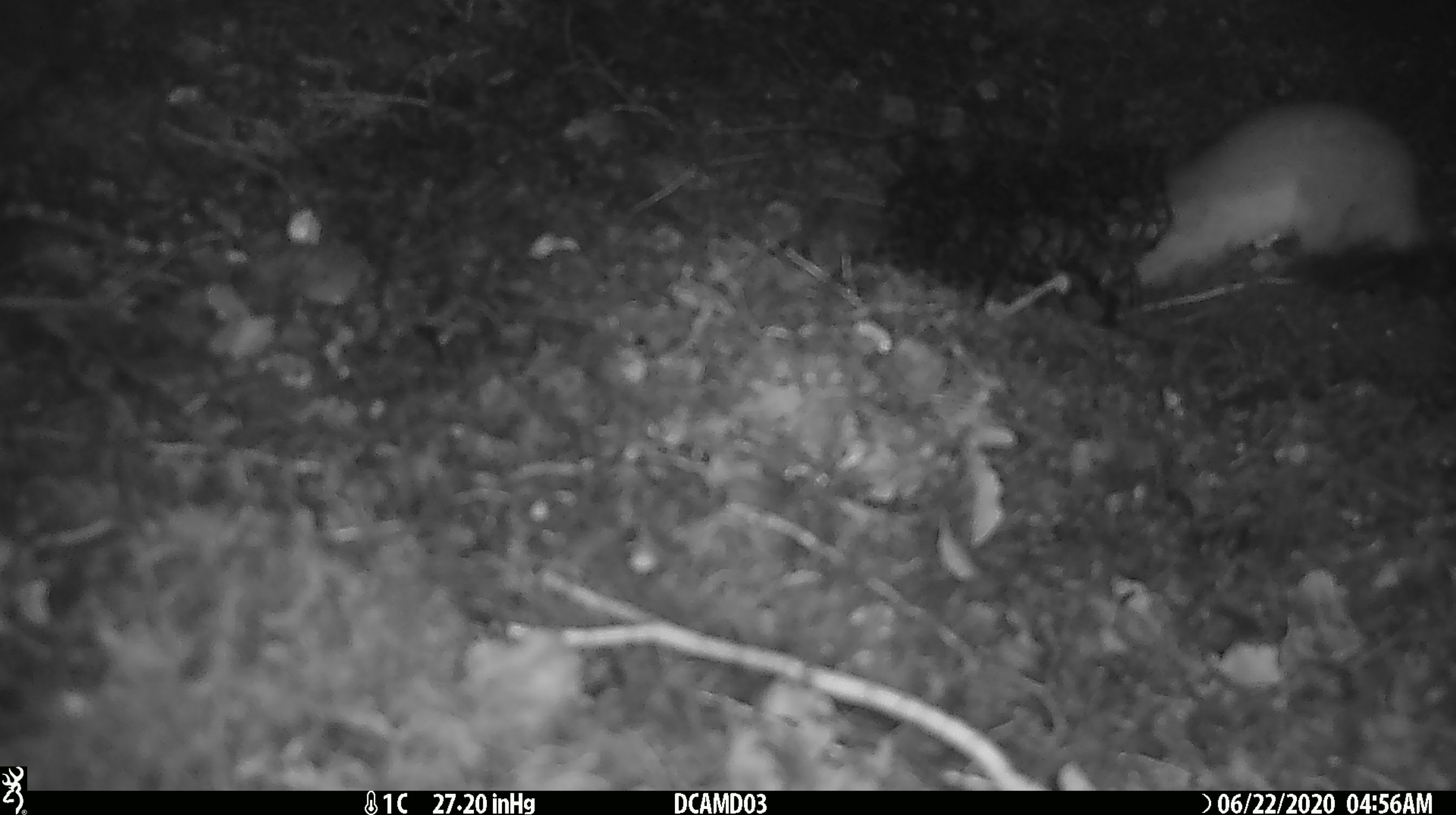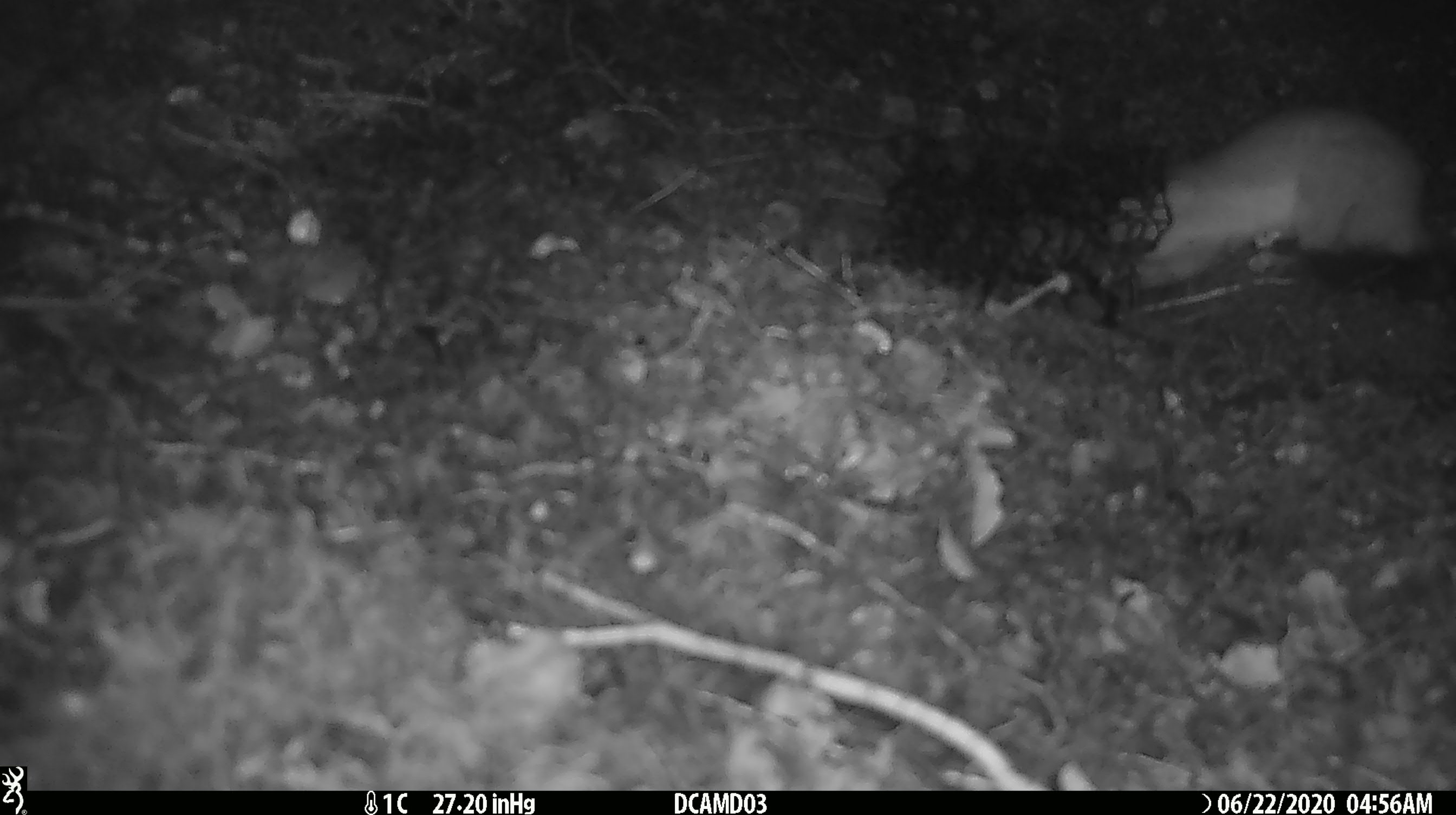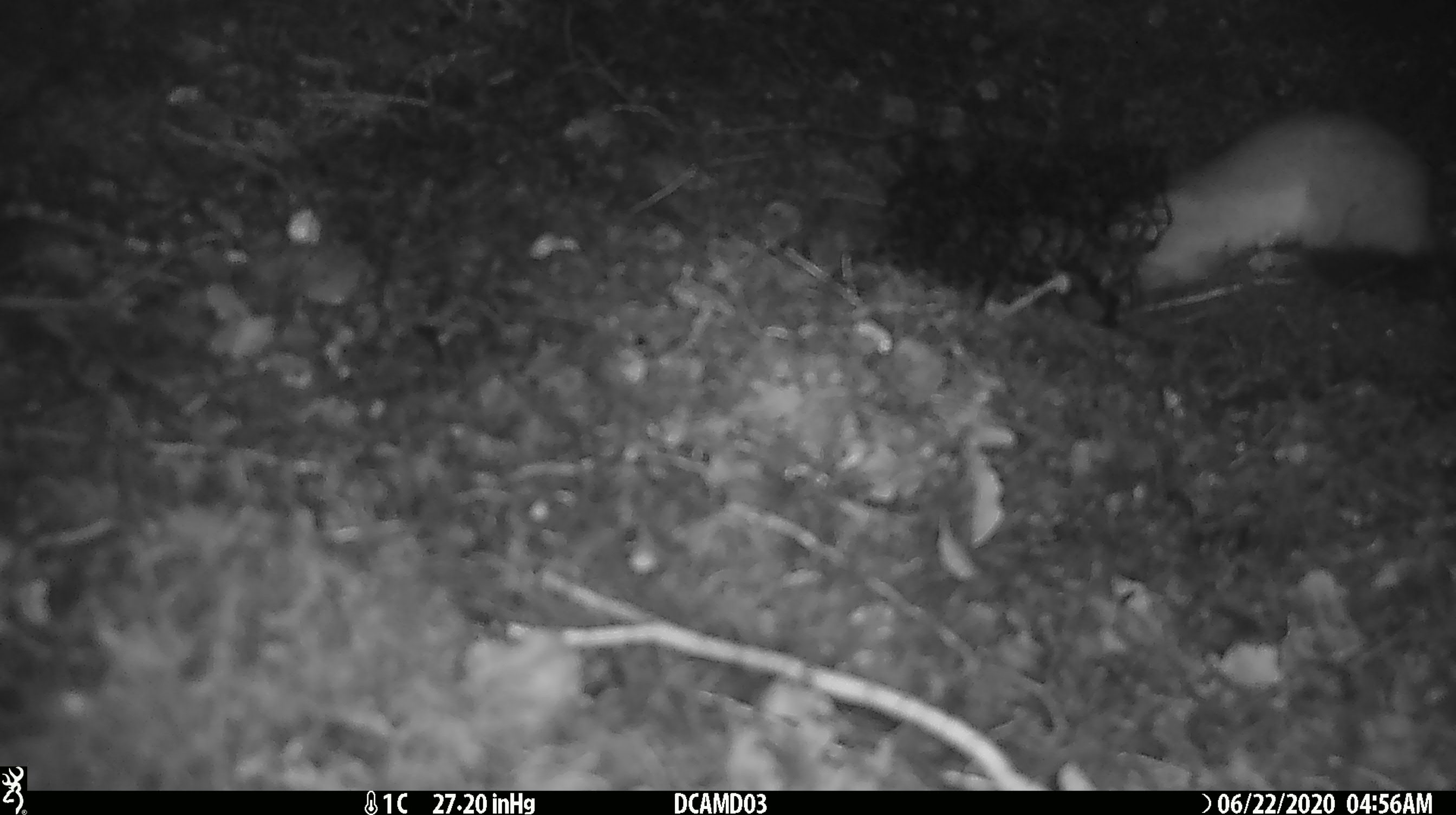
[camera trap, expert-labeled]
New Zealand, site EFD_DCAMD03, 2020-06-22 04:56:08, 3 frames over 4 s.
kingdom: Animalia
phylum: Chordata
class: Mammalia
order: Carnivora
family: Mustelidae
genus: Mustela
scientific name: Mustela erminea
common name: stoat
Stoat (Mustela erminea).